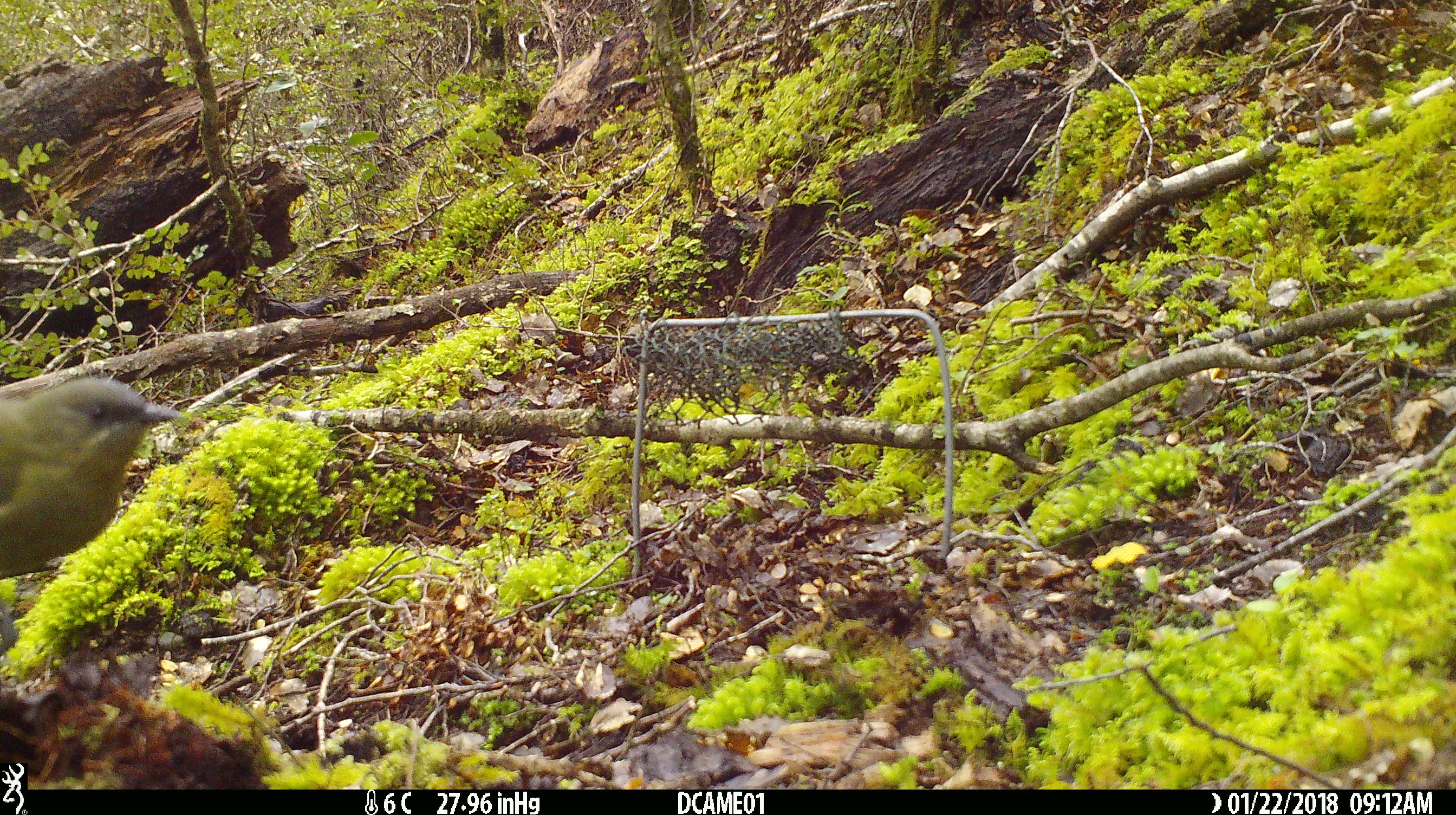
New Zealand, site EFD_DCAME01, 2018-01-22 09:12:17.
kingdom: Animalia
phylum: Chordata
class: Aves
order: Passeriformes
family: Meliphagidae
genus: Anthornis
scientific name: Anthornis melanura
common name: new zealand bellbird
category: bellbird